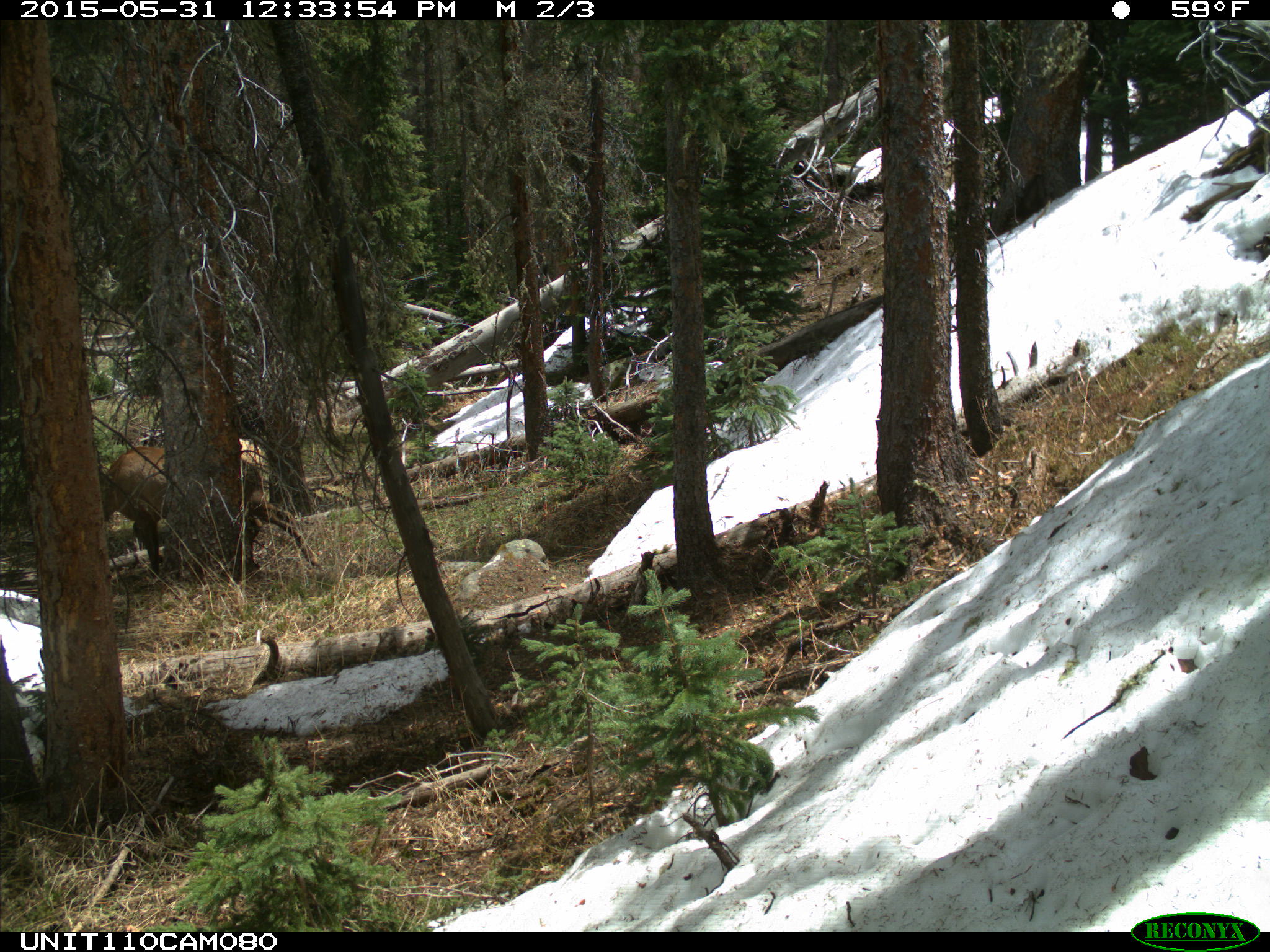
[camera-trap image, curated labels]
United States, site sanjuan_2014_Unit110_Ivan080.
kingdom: Animalia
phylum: Chordata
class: Mammalia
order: Artiodactyla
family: Cervidae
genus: Cervus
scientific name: Cervus elaphus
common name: red deer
Cervus elaphus (red deer).